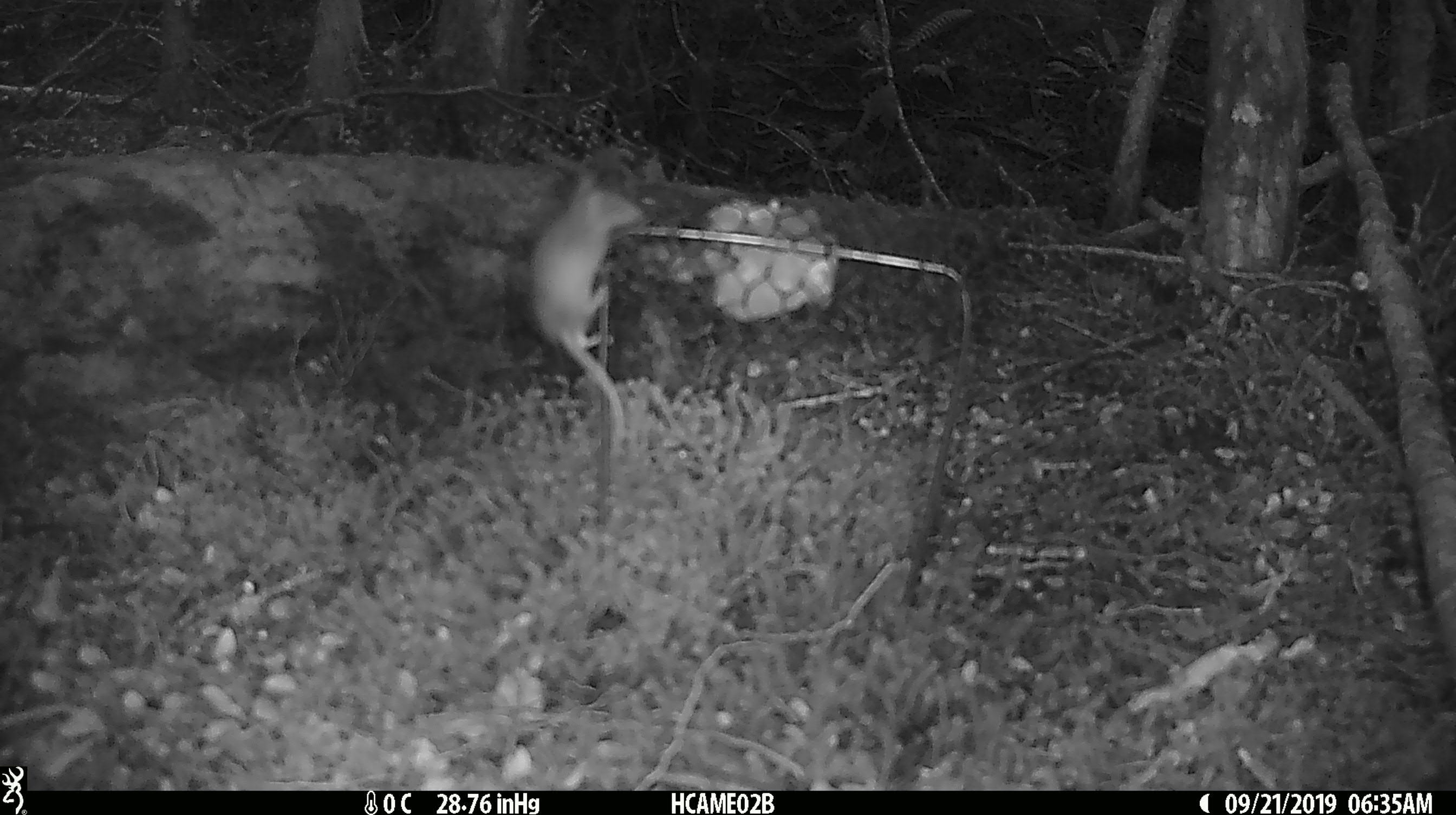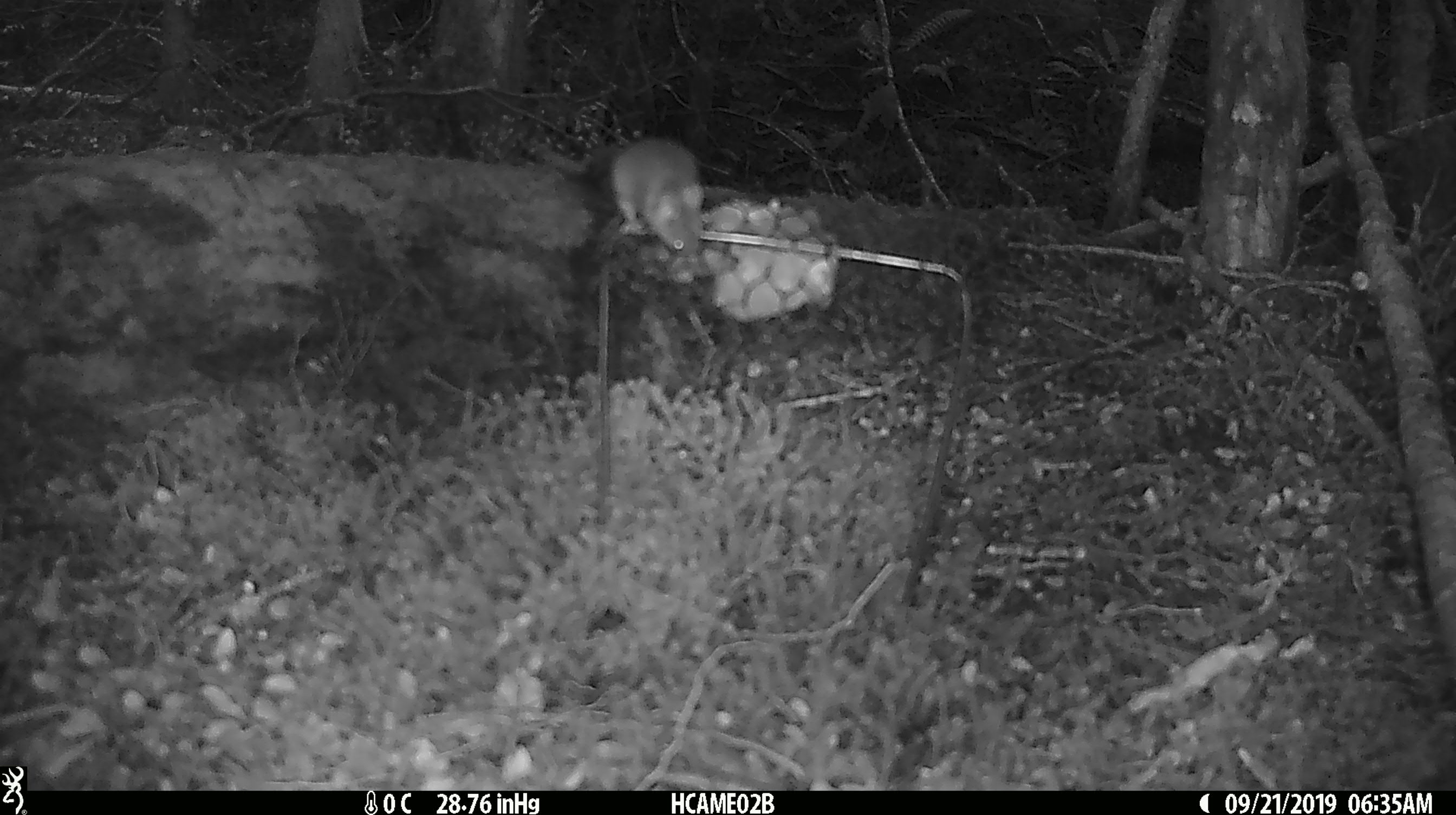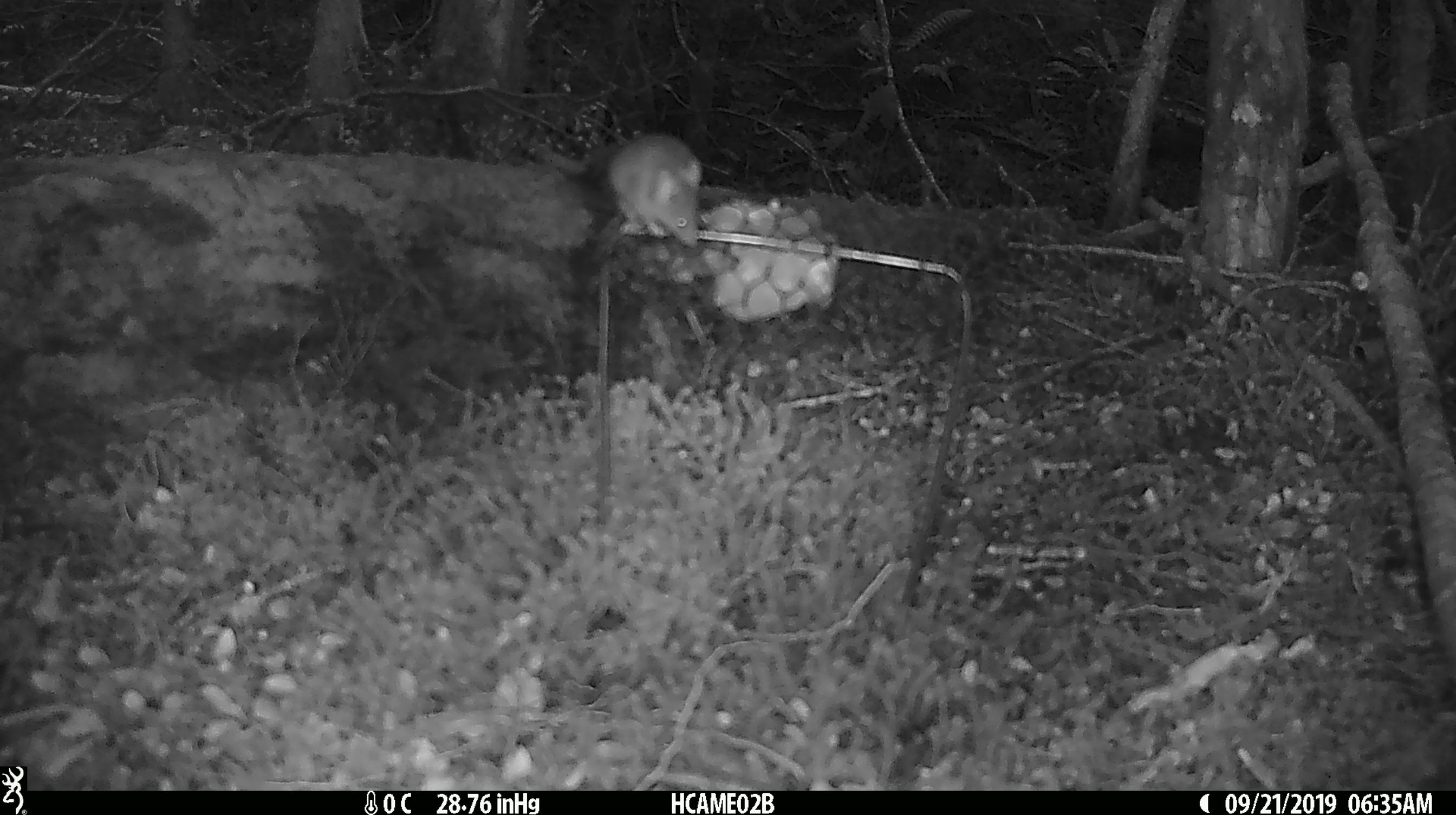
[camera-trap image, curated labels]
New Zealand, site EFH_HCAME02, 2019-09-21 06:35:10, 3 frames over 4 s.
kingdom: Animalia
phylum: Chordata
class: Mammalia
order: Rodentia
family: Muridae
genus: Mus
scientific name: Mus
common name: mouse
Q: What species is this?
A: Mouse (Mus).